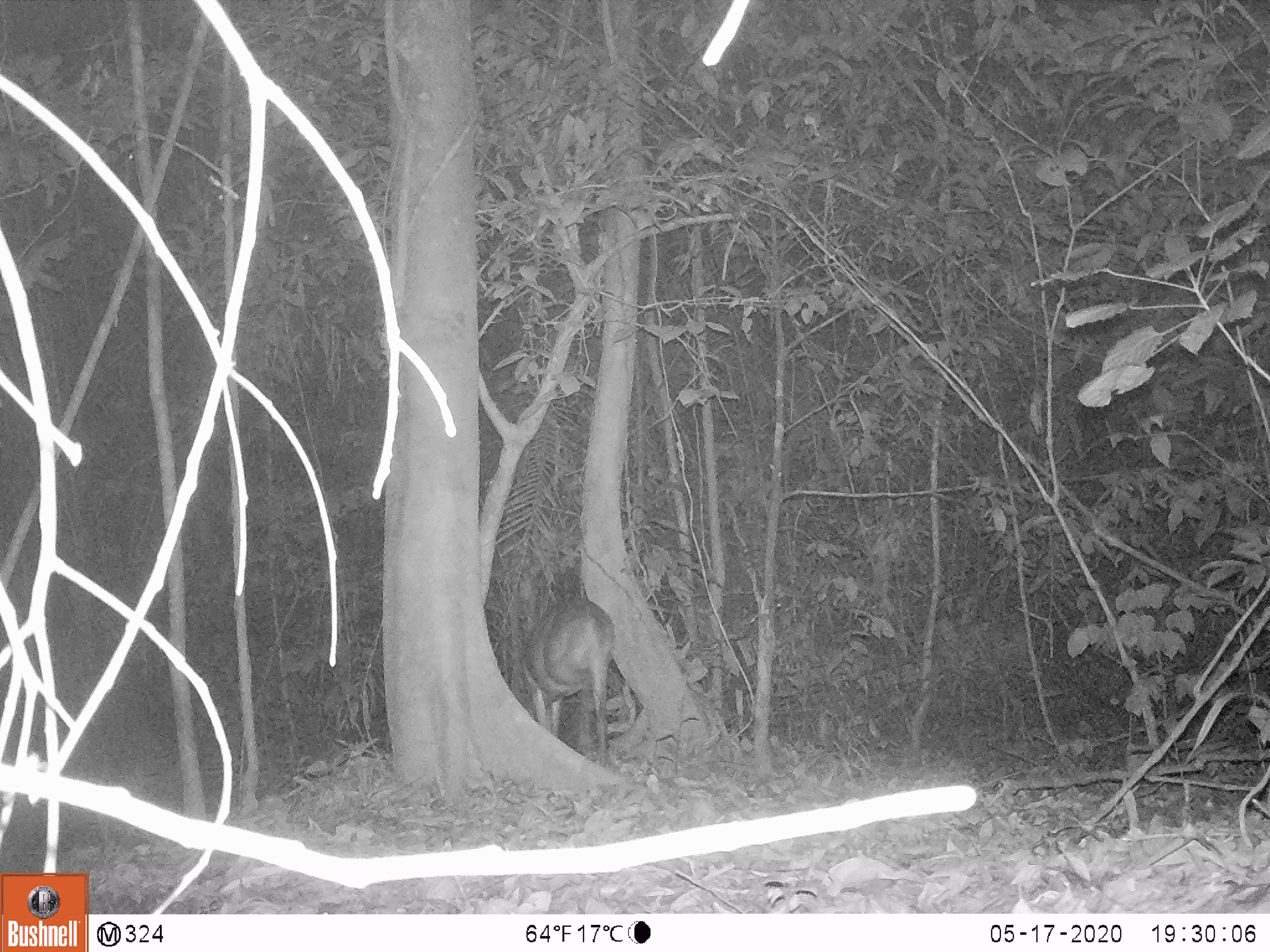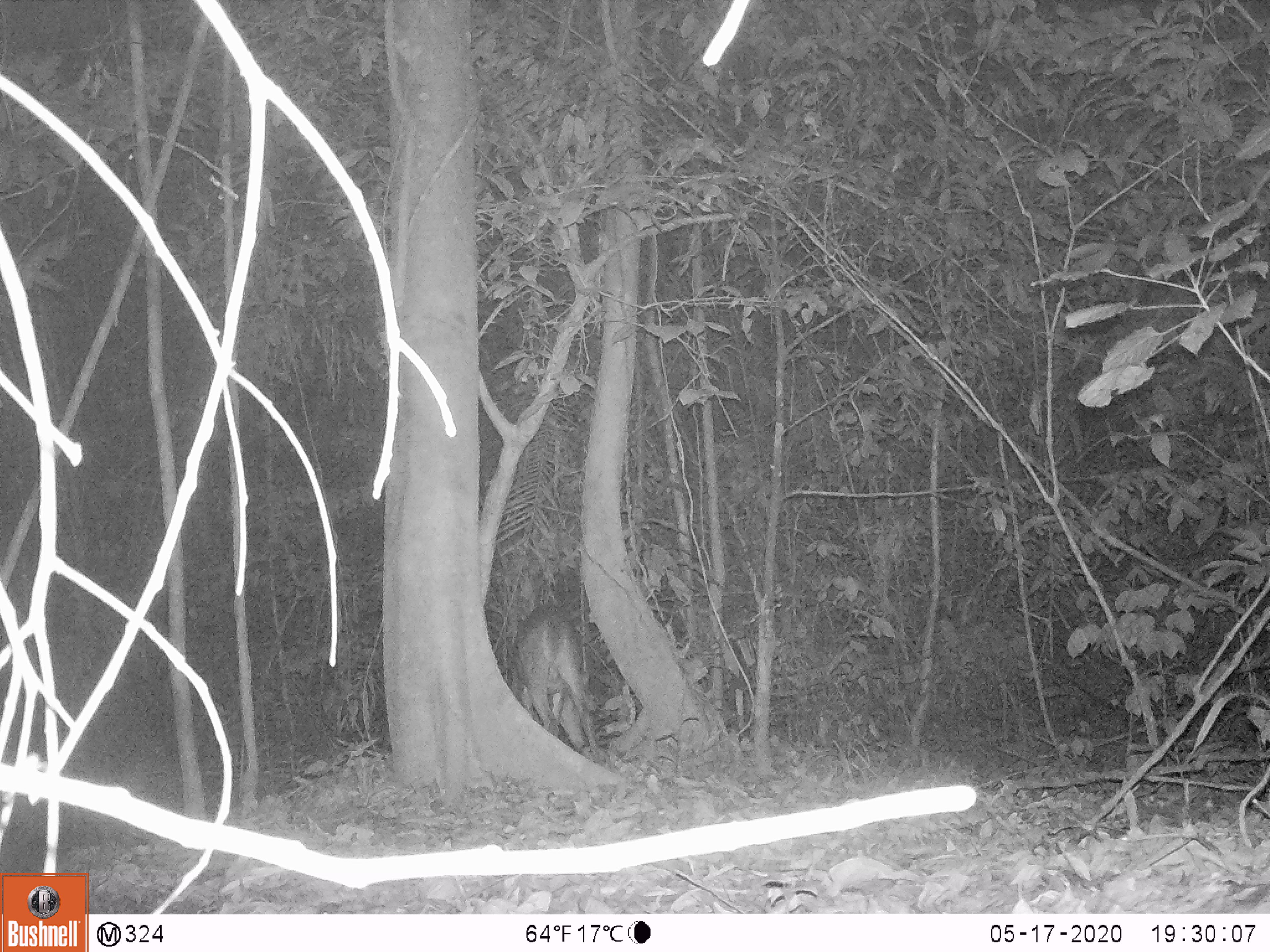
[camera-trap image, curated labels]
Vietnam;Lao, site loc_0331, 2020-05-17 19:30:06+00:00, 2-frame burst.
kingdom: Animalia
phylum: Chordata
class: Mammalia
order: Artiodactyla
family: Cervidae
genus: Muntiacus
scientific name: Muntiacus vuquangensis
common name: large-antlered muntjac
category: large antlered muntjac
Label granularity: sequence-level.